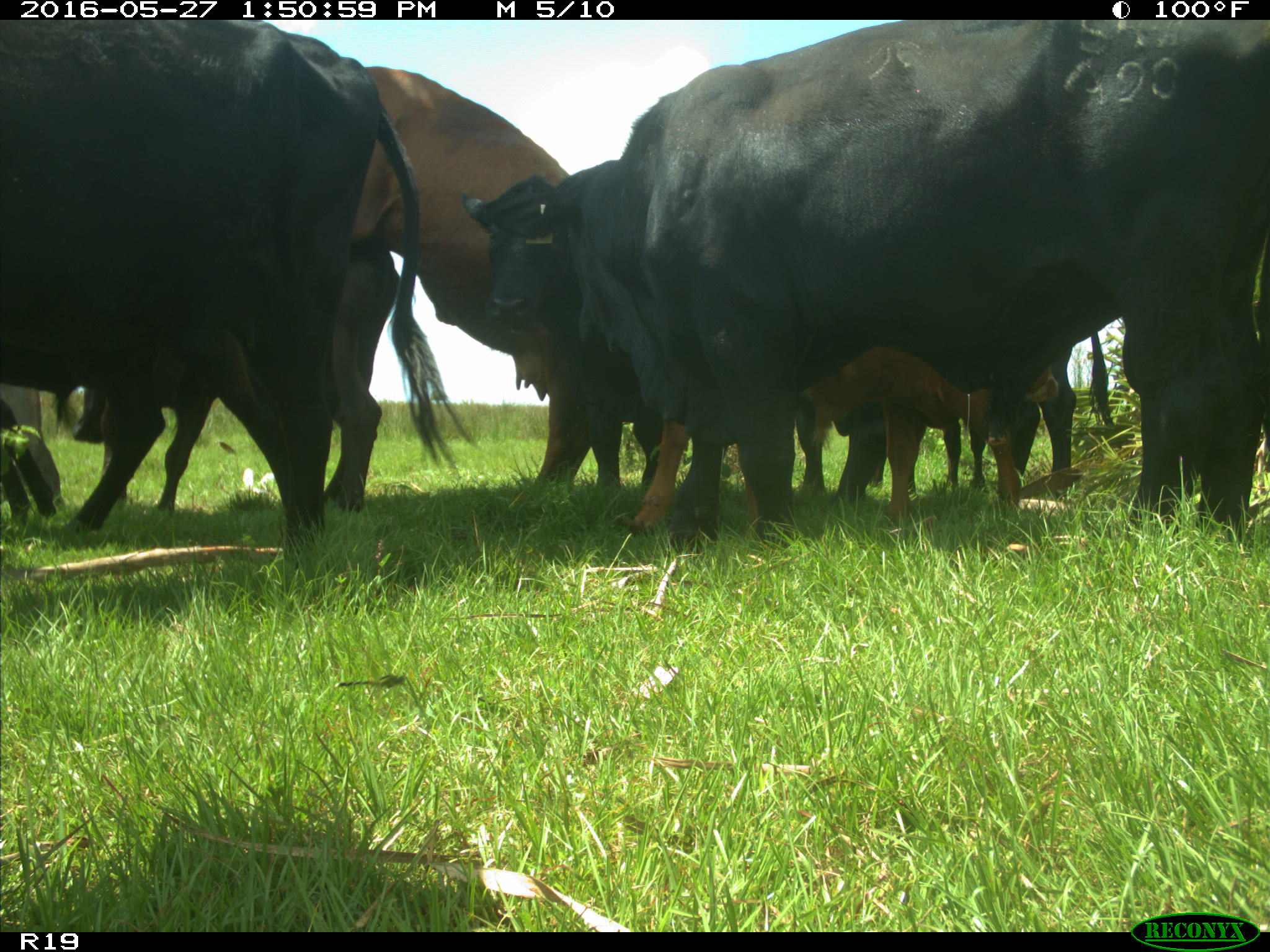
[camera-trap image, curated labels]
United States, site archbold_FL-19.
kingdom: Animalia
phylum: Chordata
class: Mammalia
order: Artiodactyla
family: Bovidae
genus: Bos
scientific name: Bos taurus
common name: domestic cow